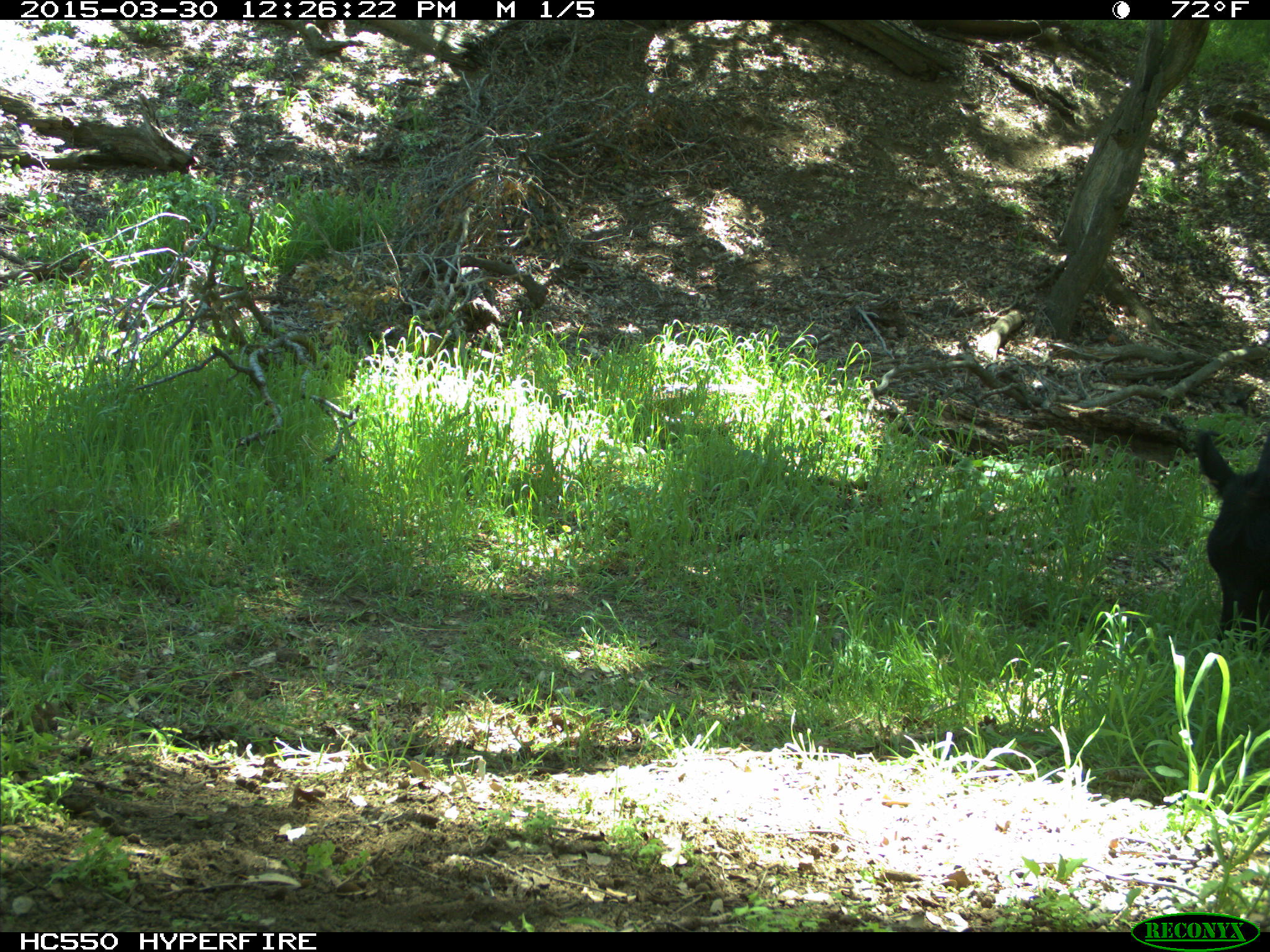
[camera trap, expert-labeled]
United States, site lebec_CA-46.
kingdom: Animalia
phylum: Chordata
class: Mammalia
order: Artiodactyla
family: Bovidae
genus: Bos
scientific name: Bos taurus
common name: domestic cow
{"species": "Bos taurus (domestic cow)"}